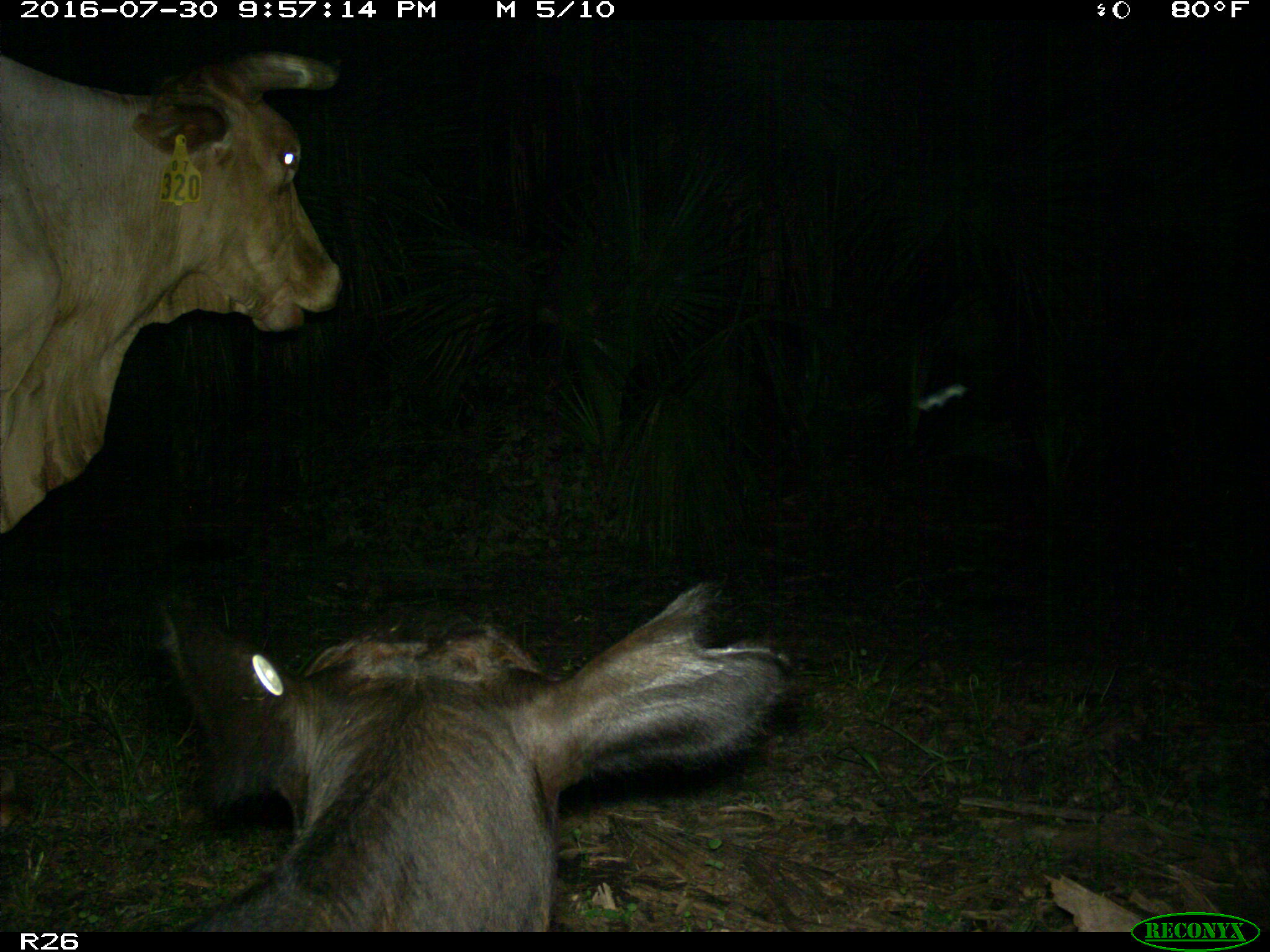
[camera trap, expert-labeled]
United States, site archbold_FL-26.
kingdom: Animalia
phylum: Chordata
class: Mammalia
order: Artiodactyla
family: Bovidae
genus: Bos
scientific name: Bos taurus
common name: domestic cow